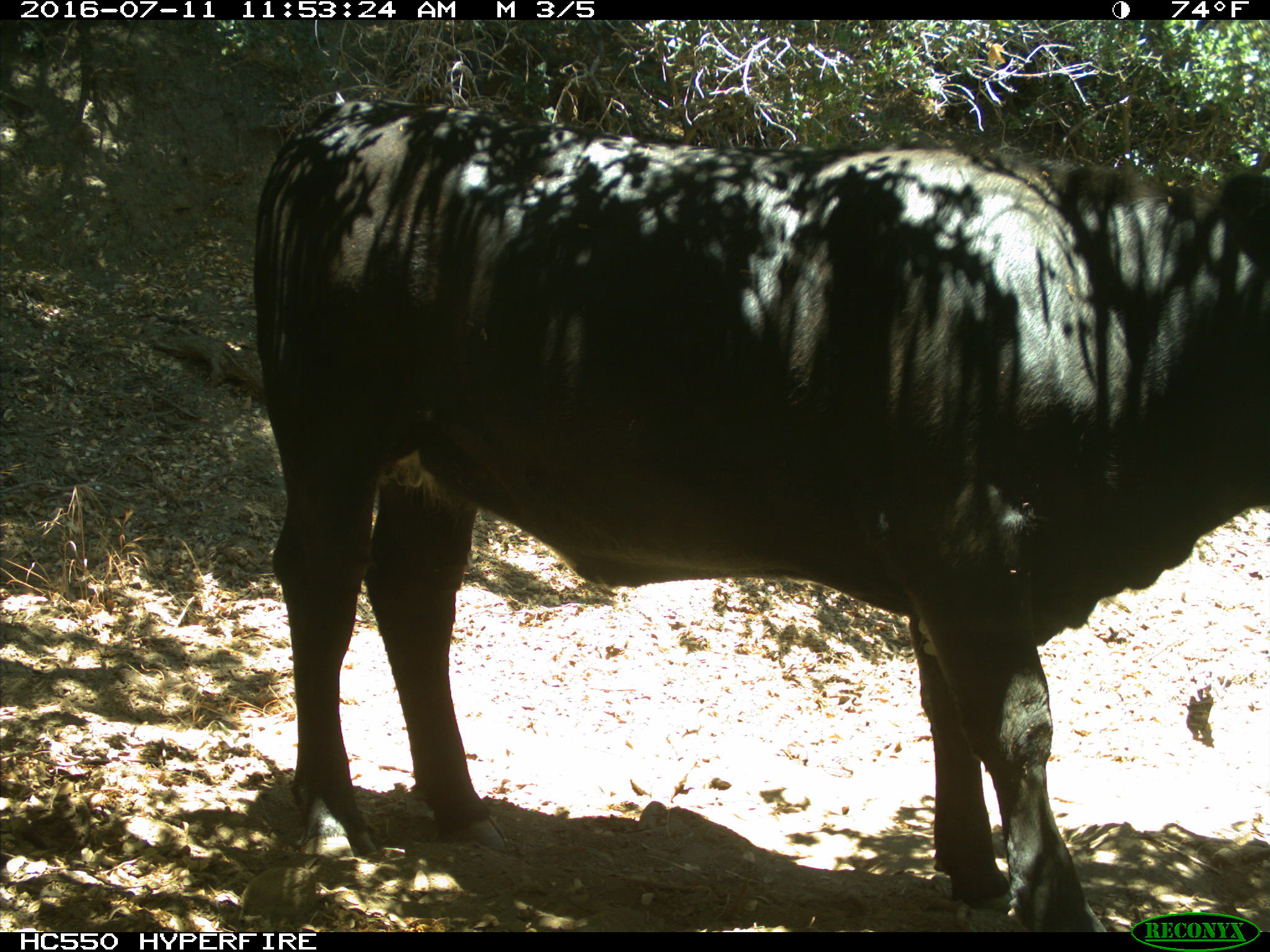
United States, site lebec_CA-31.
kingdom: Animalia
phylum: Chordata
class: Mammalia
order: Artiodactyla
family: Bovidae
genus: Bos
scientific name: Bos taurus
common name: domestic cow